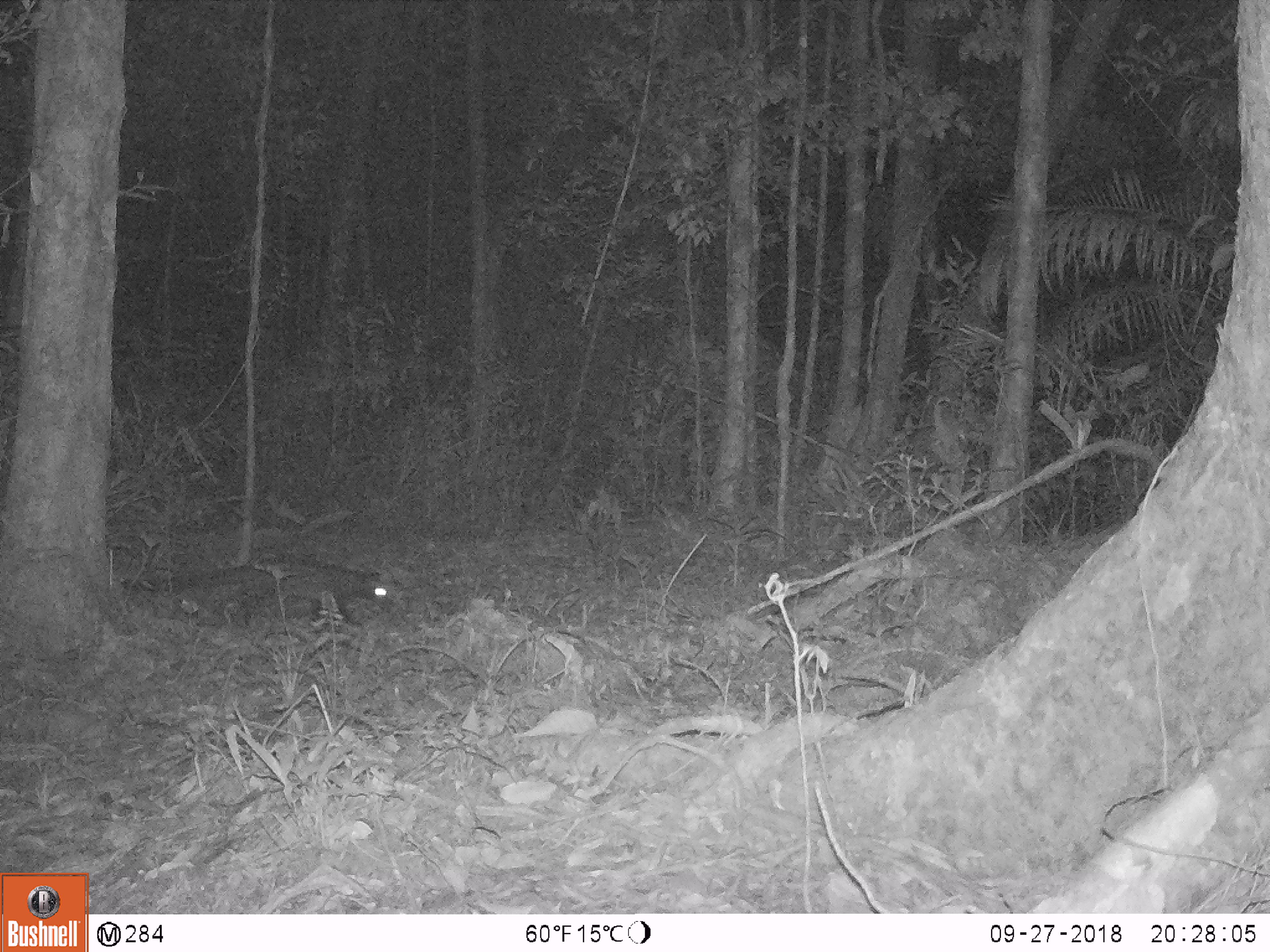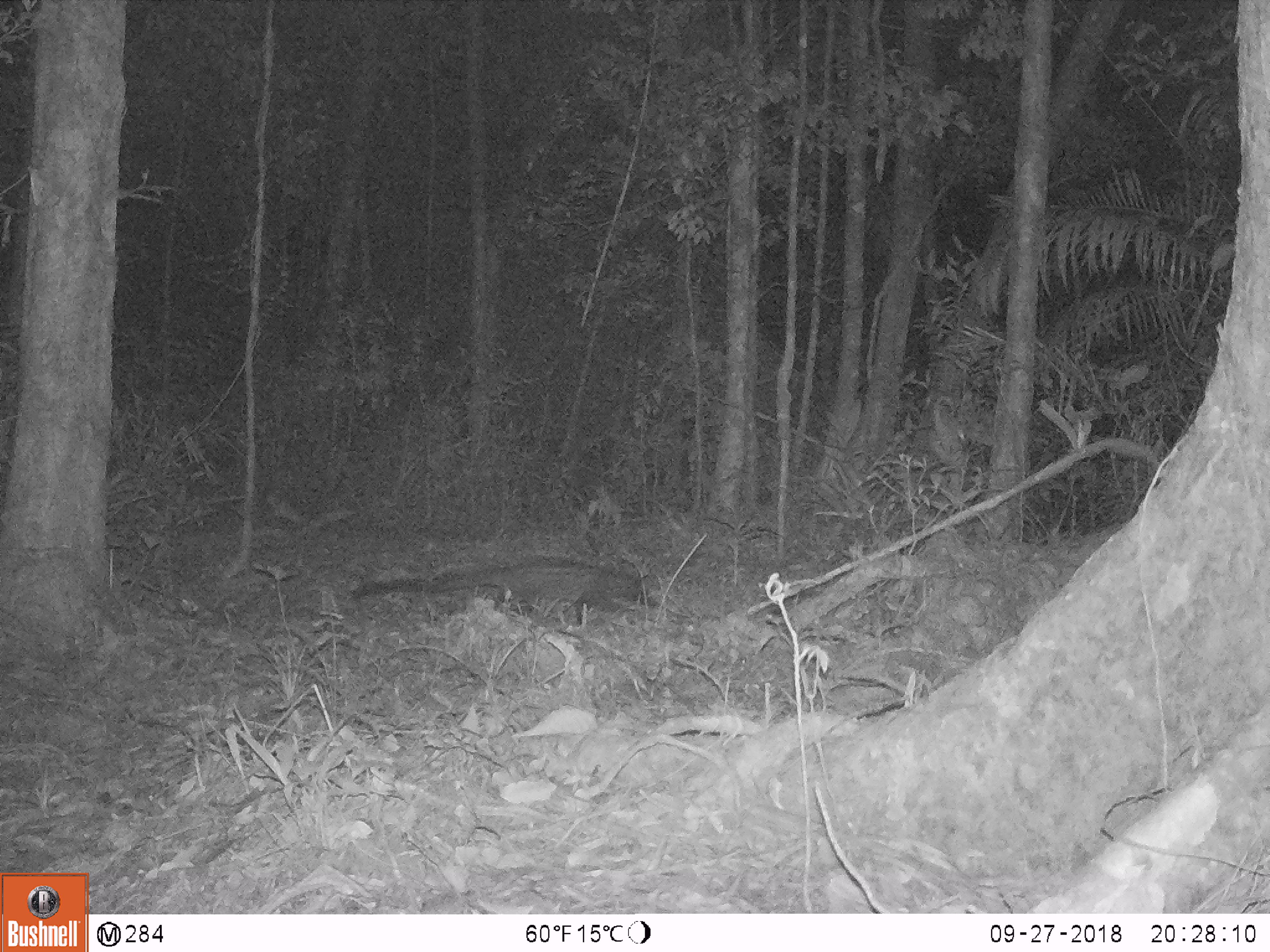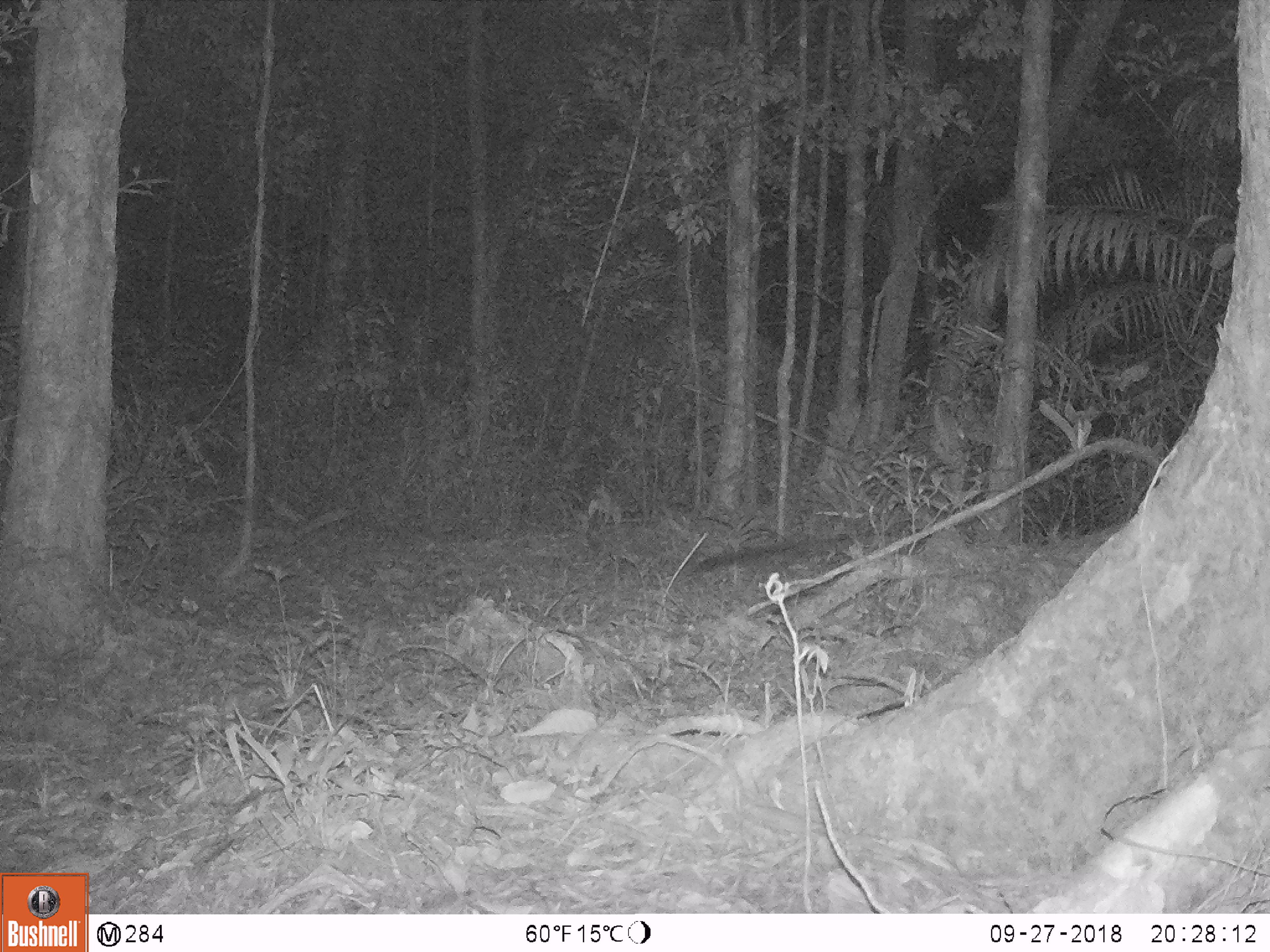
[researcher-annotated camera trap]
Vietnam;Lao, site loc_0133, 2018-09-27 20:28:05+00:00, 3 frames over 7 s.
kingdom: Animalia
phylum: Chordata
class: Mammalia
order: Carnivora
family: Viverridae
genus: Paradoxurus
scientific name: Paradoxurus hermaphroditus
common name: common palm civet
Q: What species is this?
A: Common palm civet (Paradoxurus hermaphroditus).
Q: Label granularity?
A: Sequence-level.